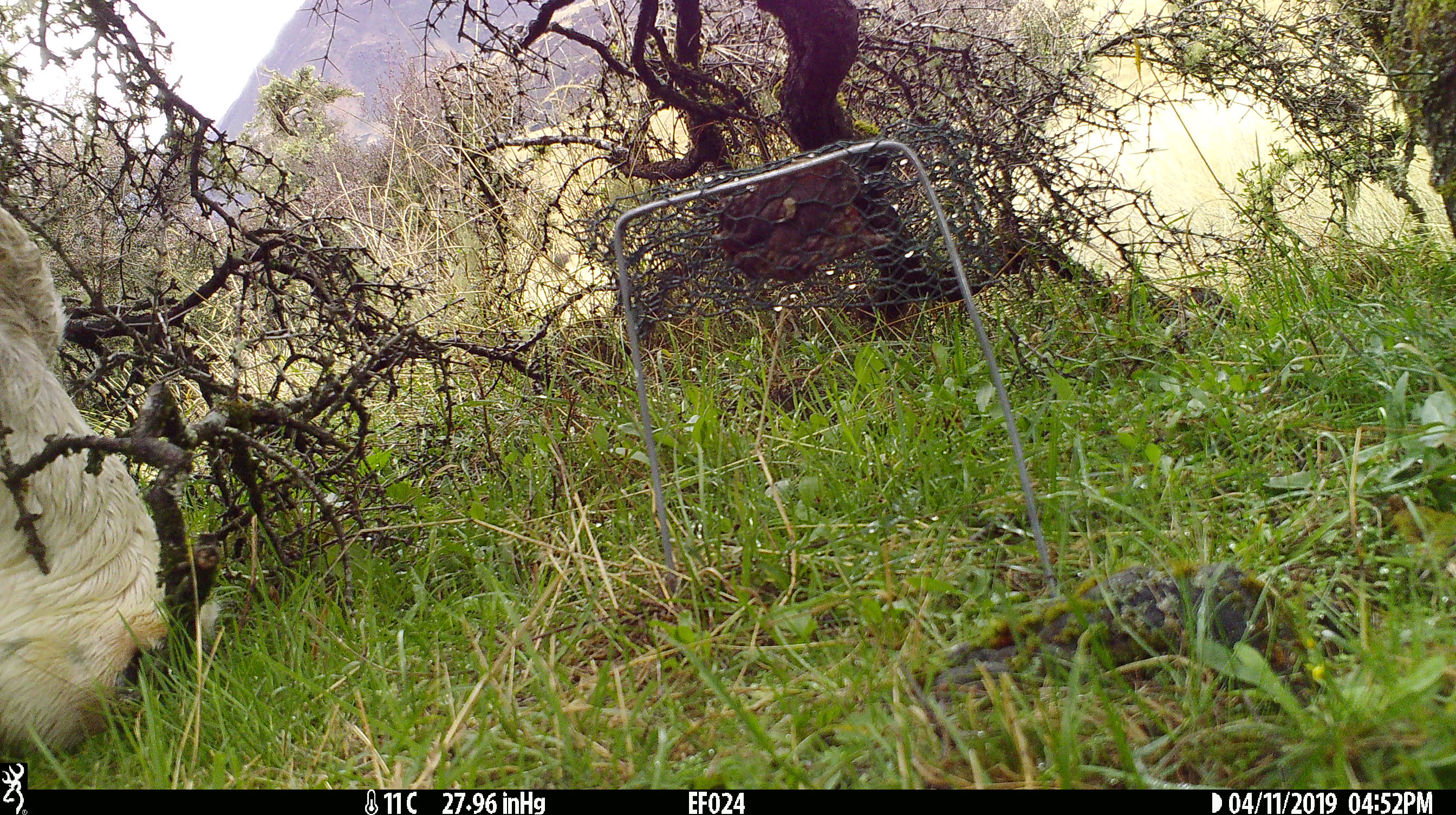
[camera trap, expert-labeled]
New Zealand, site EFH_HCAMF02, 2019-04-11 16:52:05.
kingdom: Animalia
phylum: Chordata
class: Mammalia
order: Artiodactyla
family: Bovidae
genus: Bos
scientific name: Bos taurus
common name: domestic cow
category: cow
Cow (domestic cow) (Bos taurus).